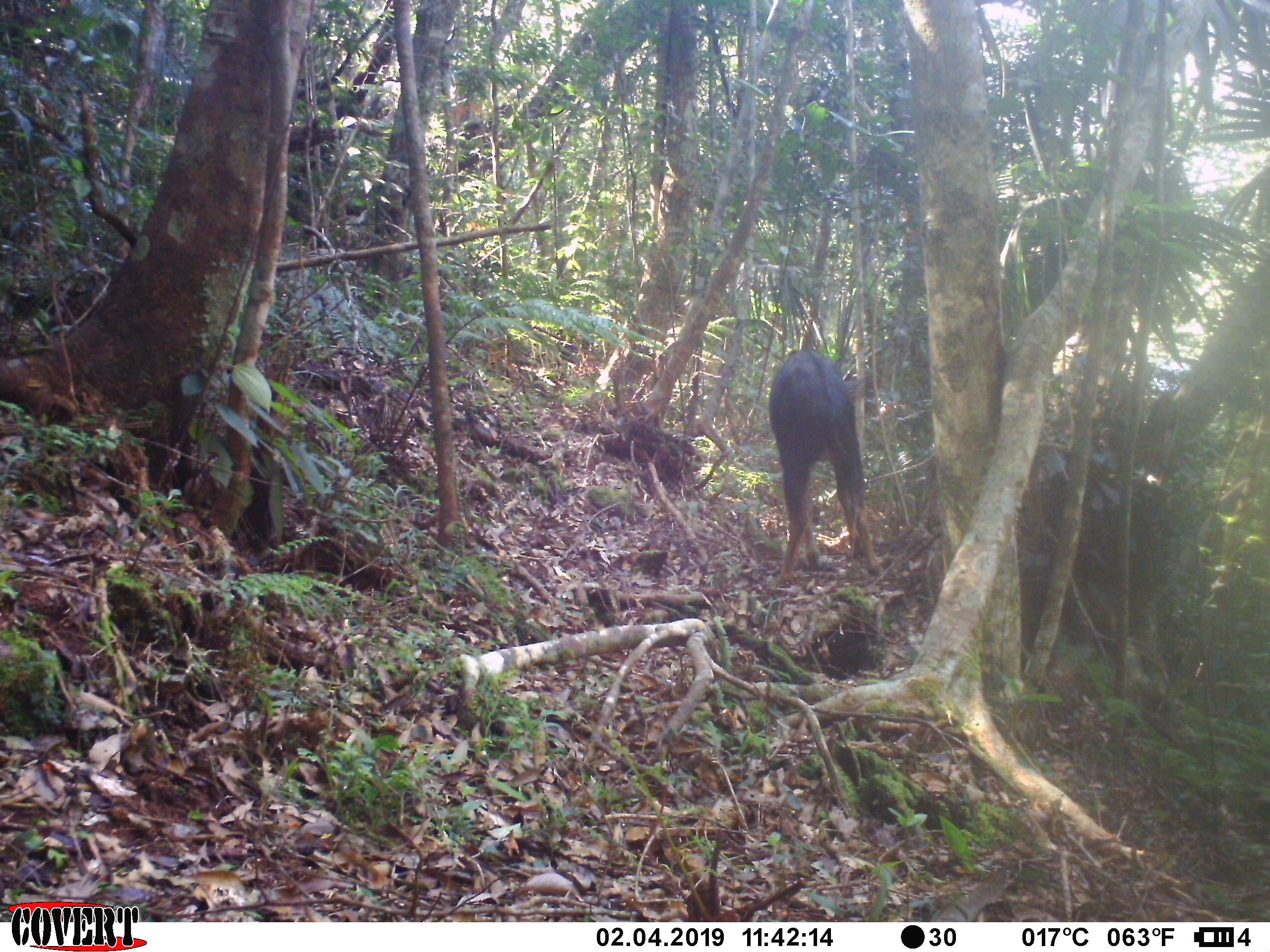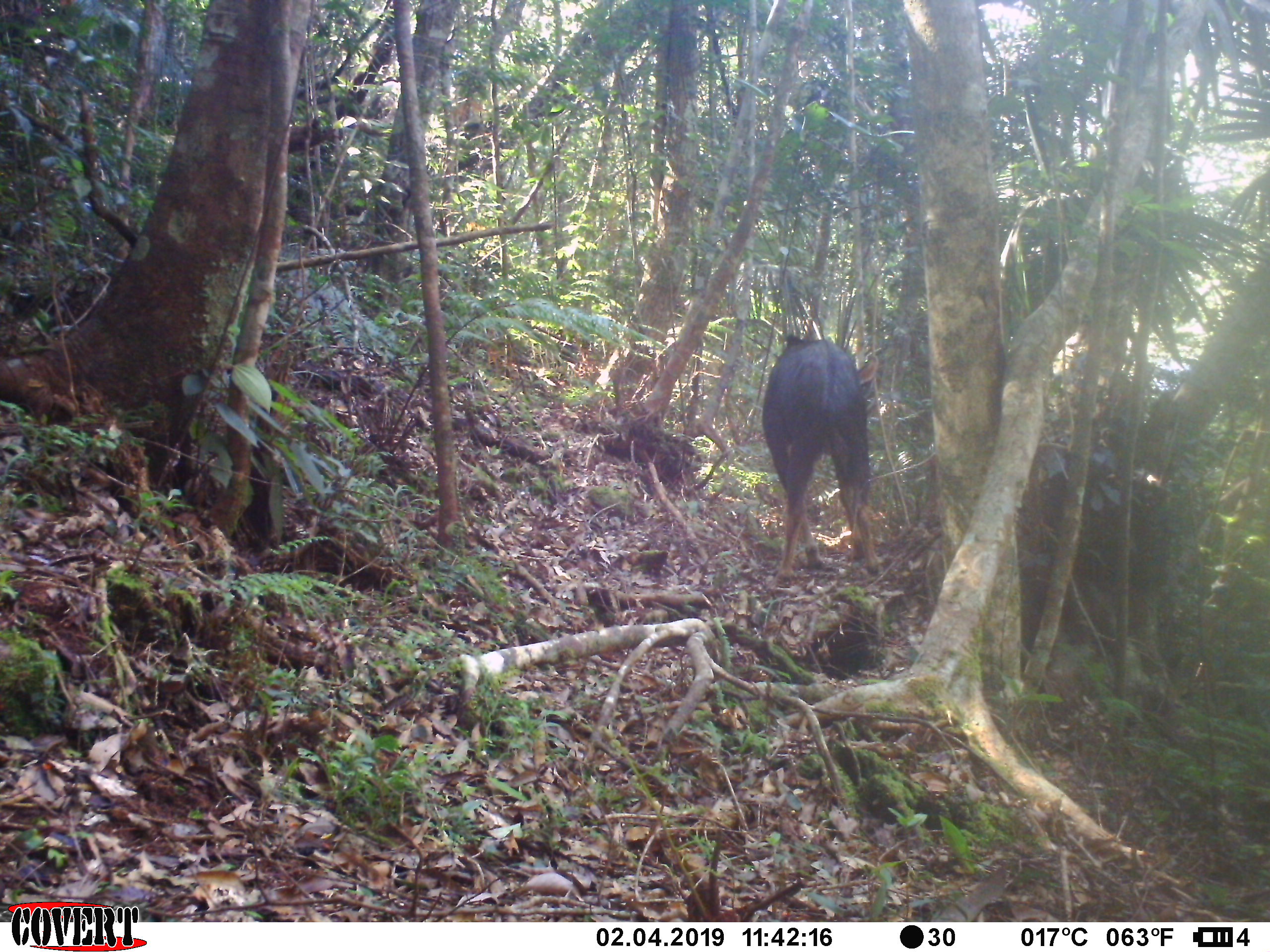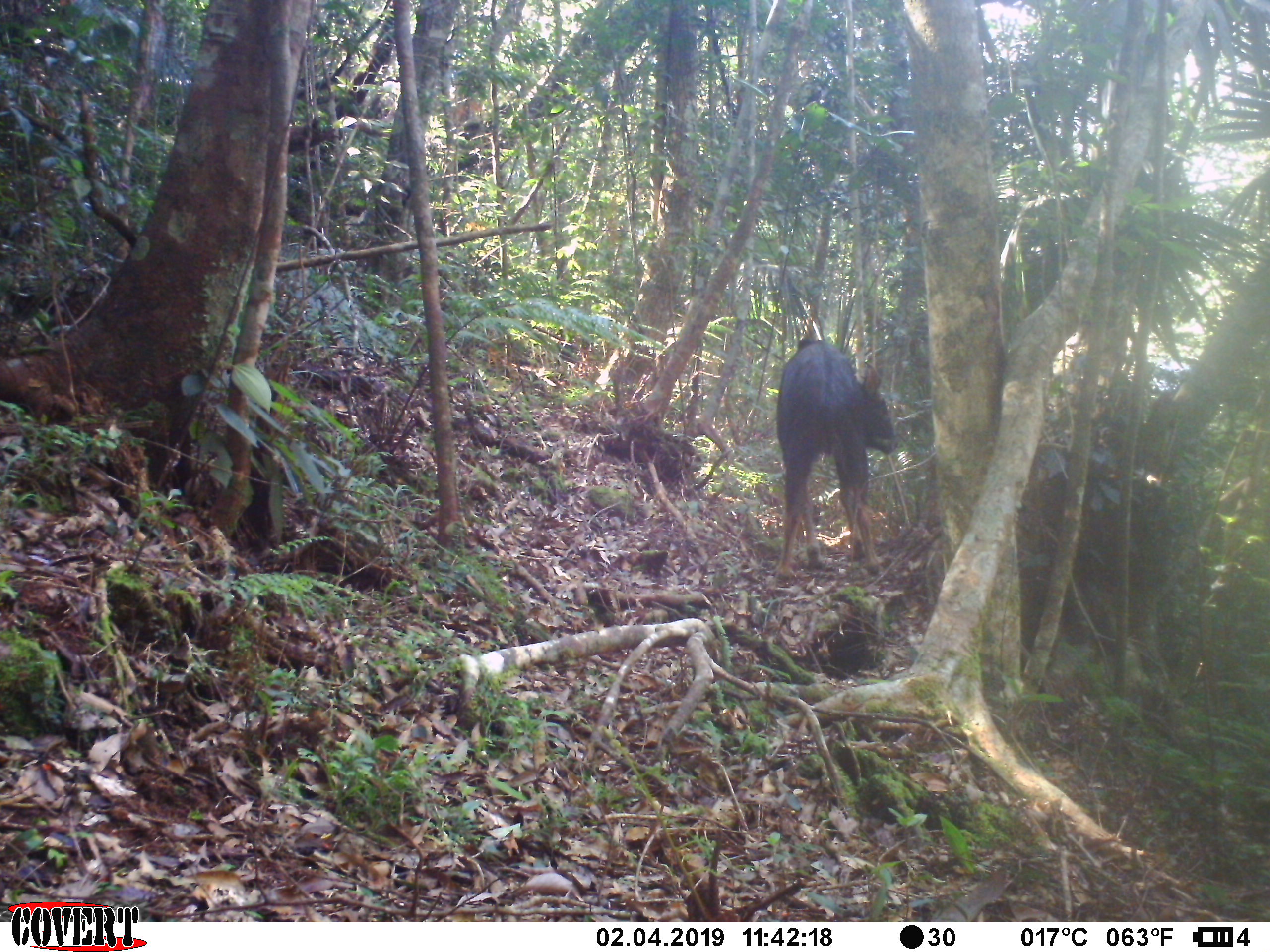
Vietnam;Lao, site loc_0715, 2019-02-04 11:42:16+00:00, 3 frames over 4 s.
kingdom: Animalia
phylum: Chordata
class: Mammalia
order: Artiodactyla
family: Bovidae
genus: Capricornis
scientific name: Capricornis sumatraensis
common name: chinese serow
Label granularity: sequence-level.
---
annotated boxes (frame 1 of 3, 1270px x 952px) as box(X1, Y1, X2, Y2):
chinese serow: box(769, 347, 883, 583)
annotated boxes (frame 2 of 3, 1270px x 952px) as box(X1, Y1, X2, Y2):
chinese serow: box(762, 335, 877, 580)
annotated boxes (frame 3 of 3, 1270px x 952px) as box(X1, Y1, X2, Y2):
chinese serow: box(776, 340, 899, 578)